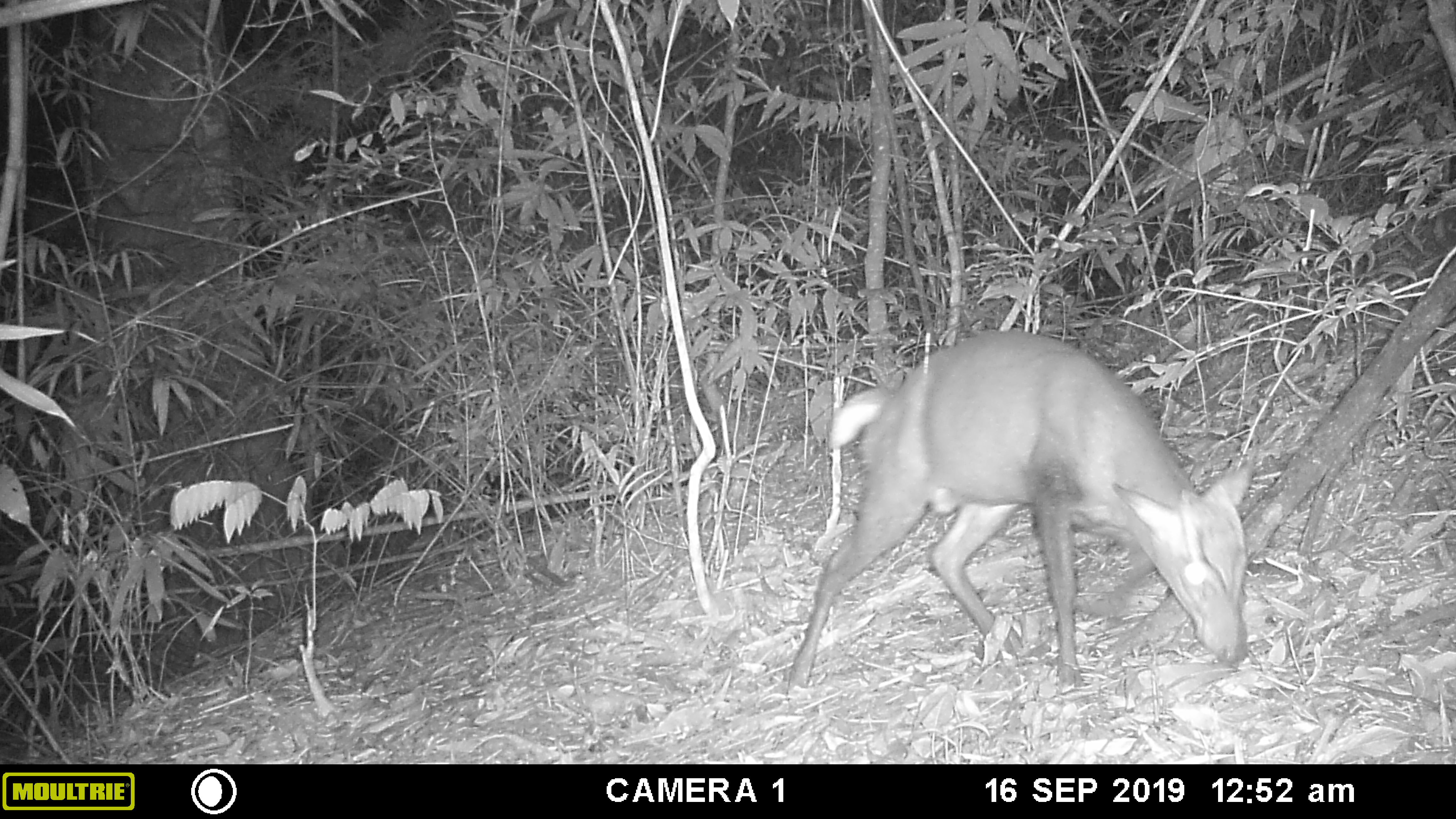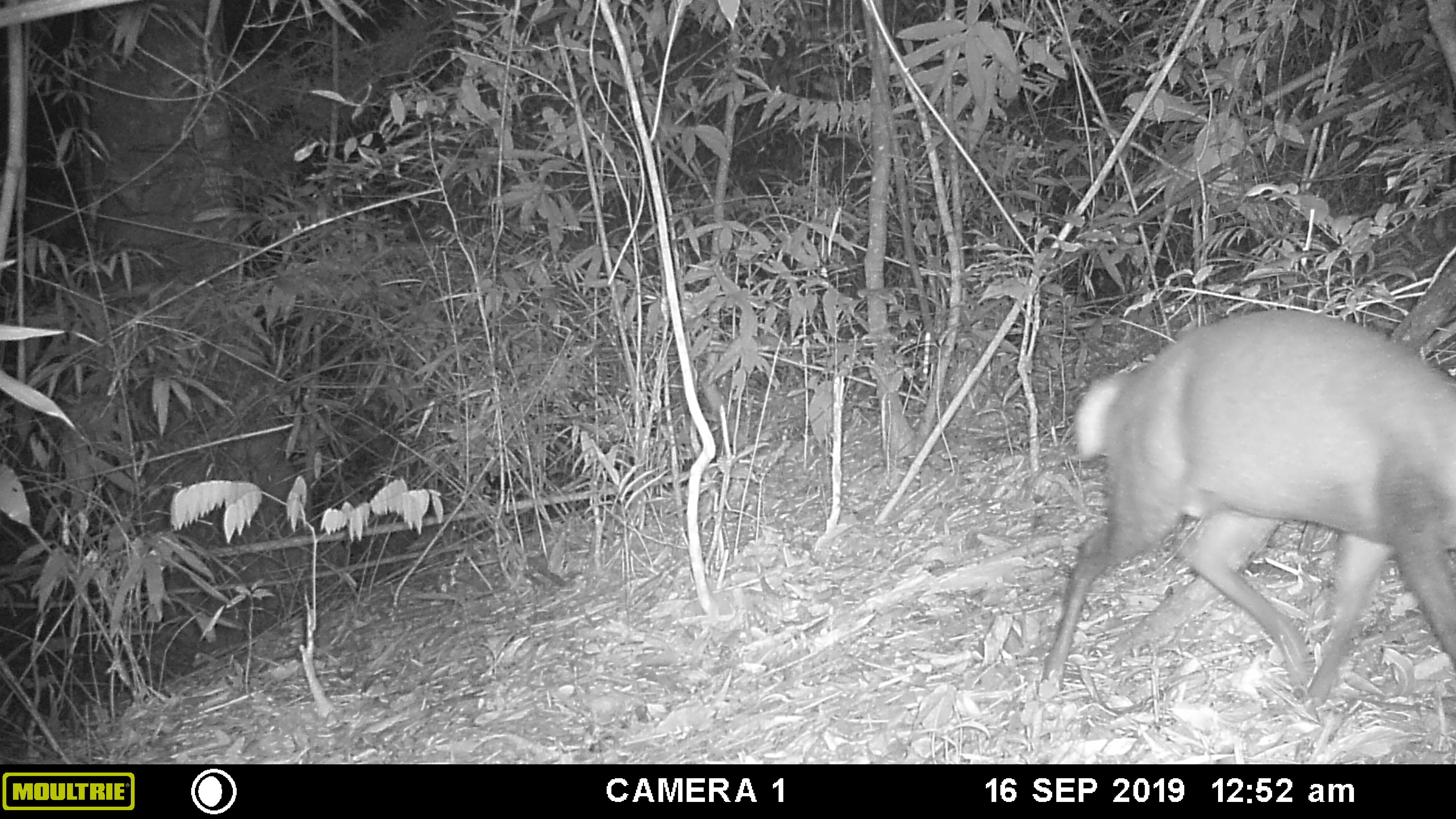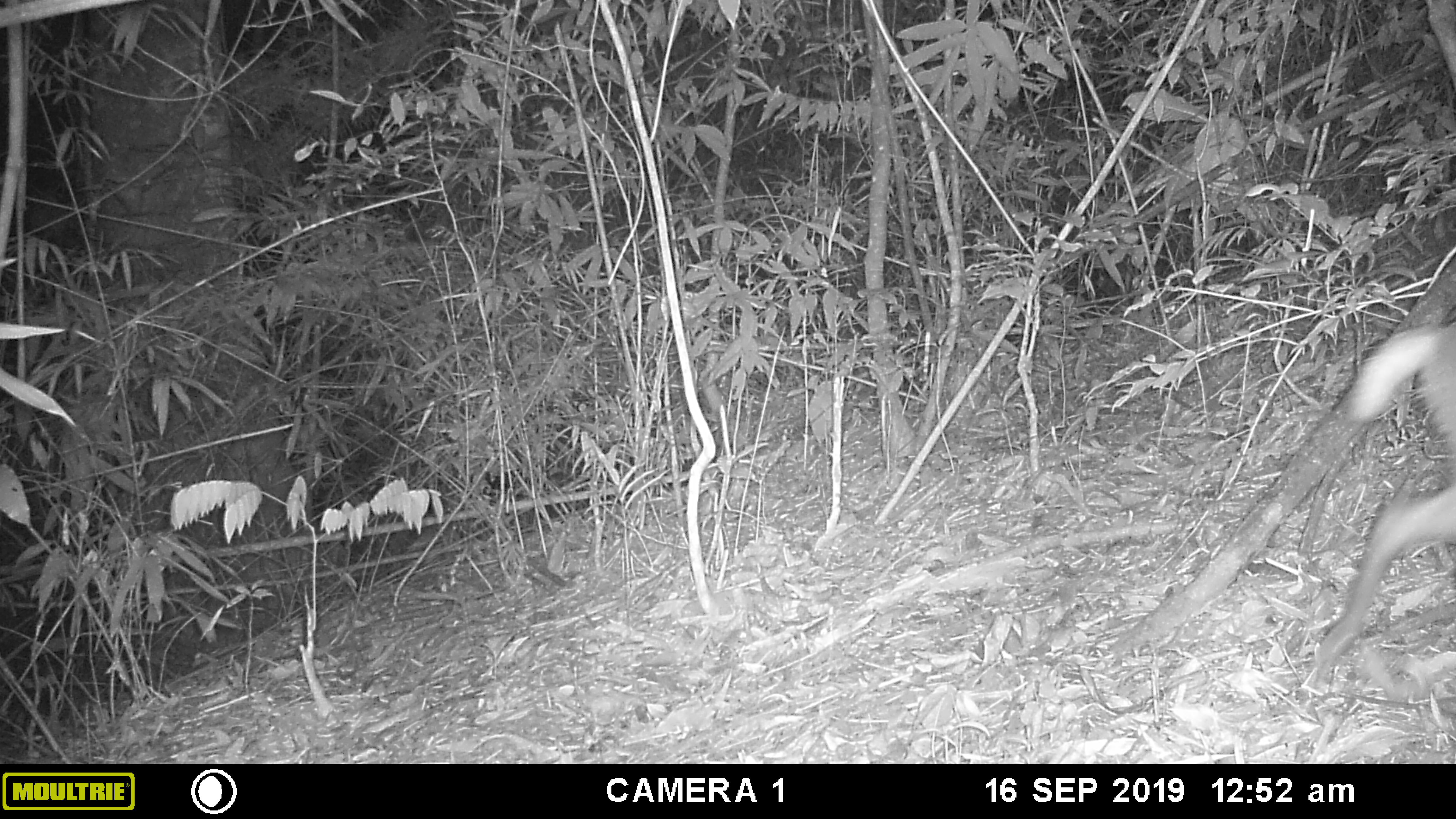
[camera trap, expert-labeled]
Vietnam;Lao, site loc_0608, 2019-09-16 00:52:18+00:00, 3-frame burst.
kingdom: Animalia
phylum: Chordata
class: Mammalia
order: Artiodactyla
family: Cervidae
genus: Muntiacus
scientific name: Muntiacus rooseveltorum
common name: roosevelt's muntjac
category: roosevelts muntjac group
Roosevelts muntjac group (roosevelt's muntjac) (Muntiacus rooseveltorum). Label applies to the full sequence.